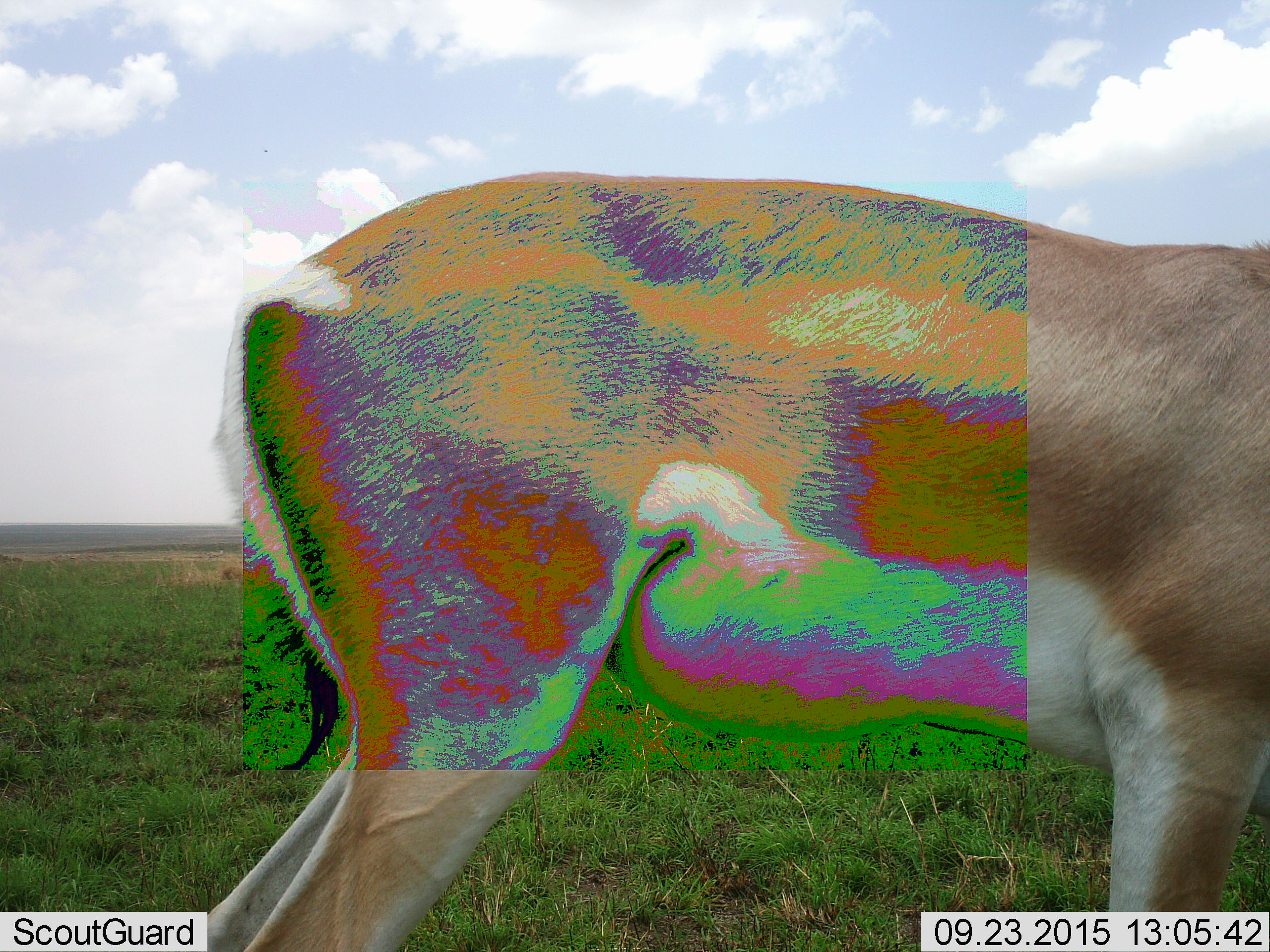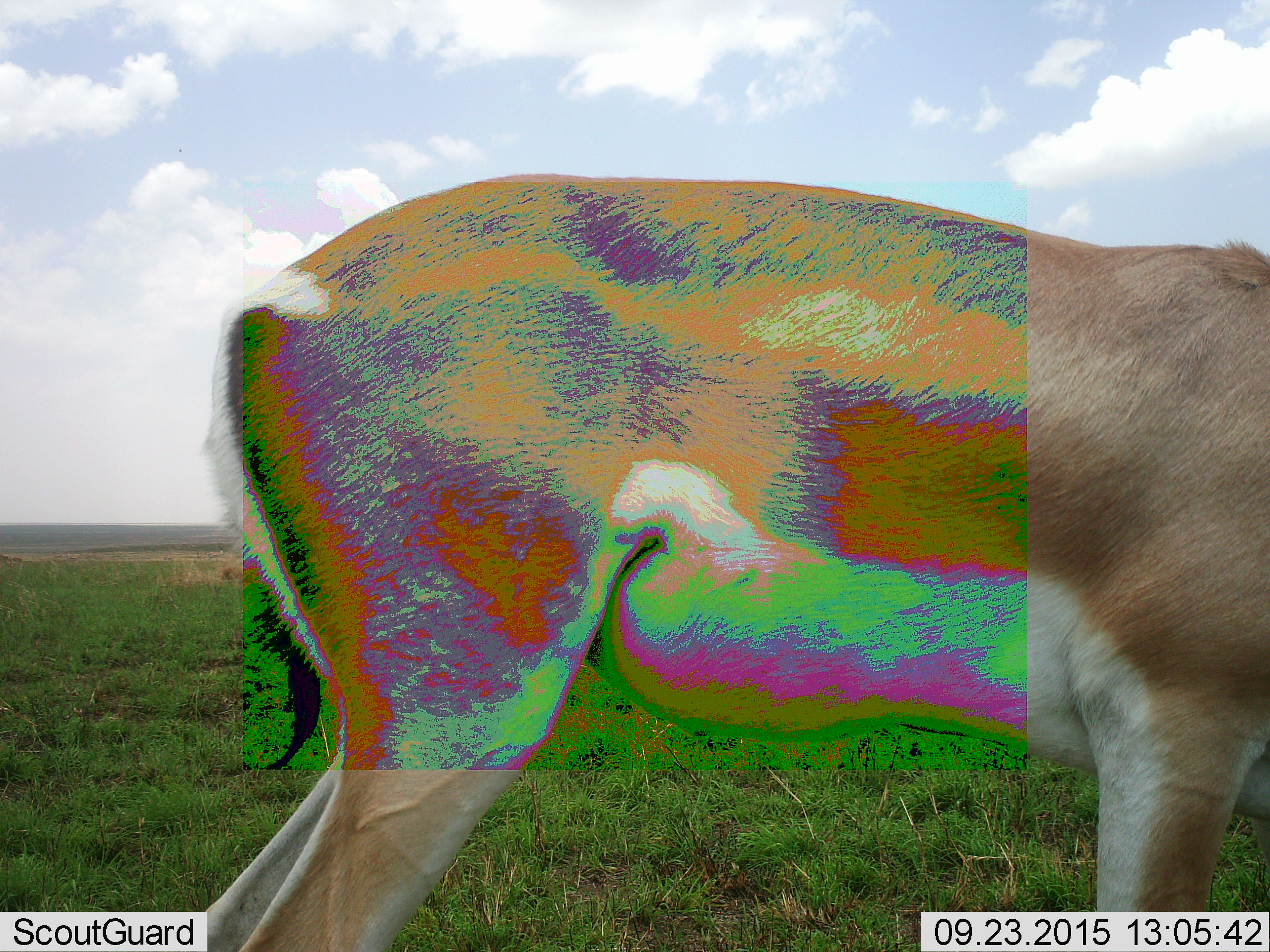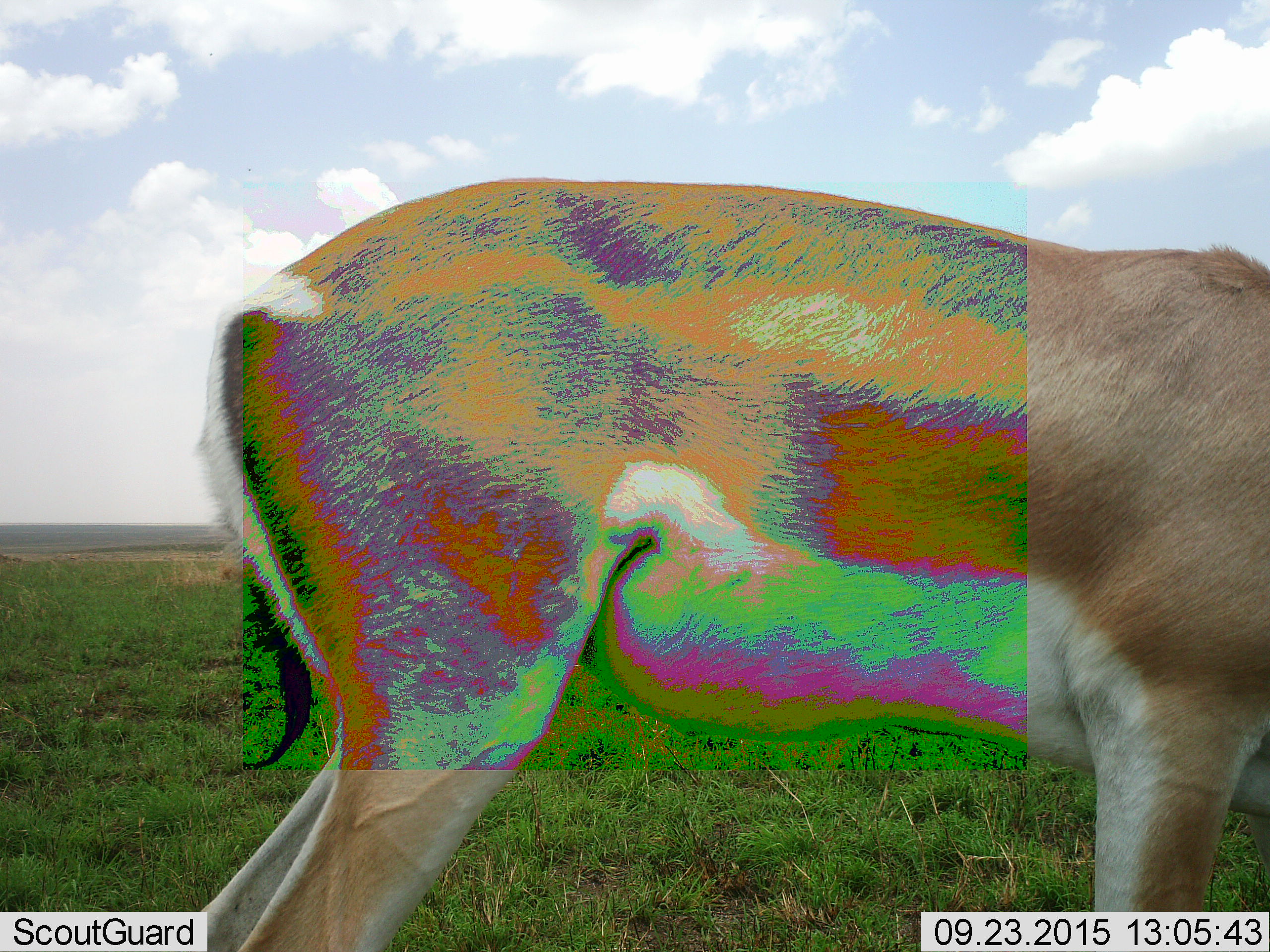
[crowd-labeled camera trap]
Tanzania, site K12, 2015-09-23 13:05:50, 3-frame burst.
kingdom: Animalia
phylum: Chordata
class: Mammalia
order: Artiodactyla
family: Bovidae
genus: Nanger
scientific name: Nanger granti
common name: grant's gazelle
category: gazellegrants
Gazellegrants (grant's gazelle) (Nanger granti), count 1. Behavior (volunteer vote fractions): standing 83%, resting 0%, moving 0%, interacting 0%. Young present (vote fraction): 0%. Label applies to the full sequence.